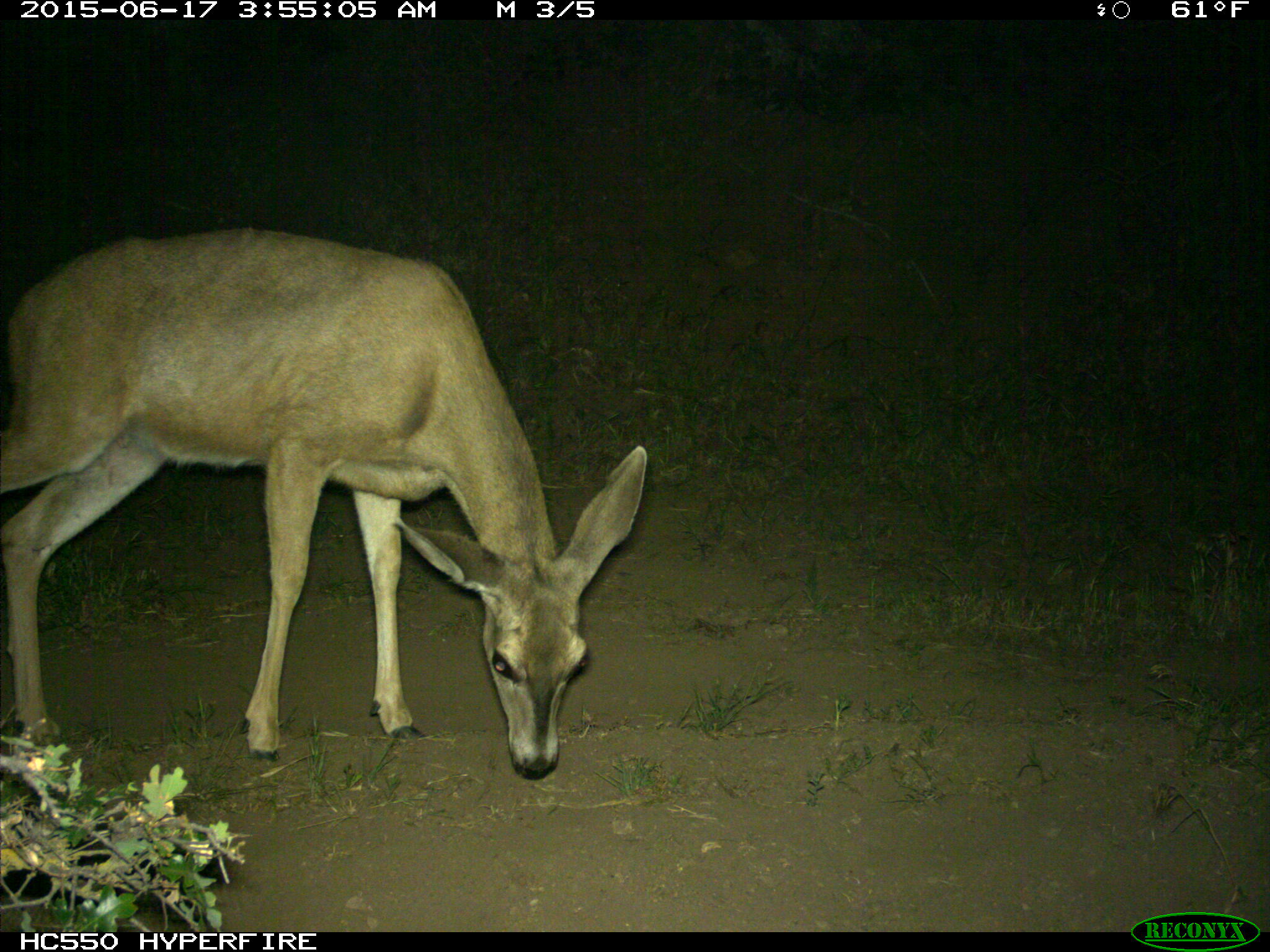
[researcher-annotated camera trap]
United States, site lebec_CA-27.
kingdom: Animalia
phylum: Chordata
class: Mammalia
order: Artiodactyla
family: Cervidae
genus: Odocoileus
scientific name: Odocoileus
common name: deer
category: unidentified deer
Unidentified deer (deer) (Odocoileus).